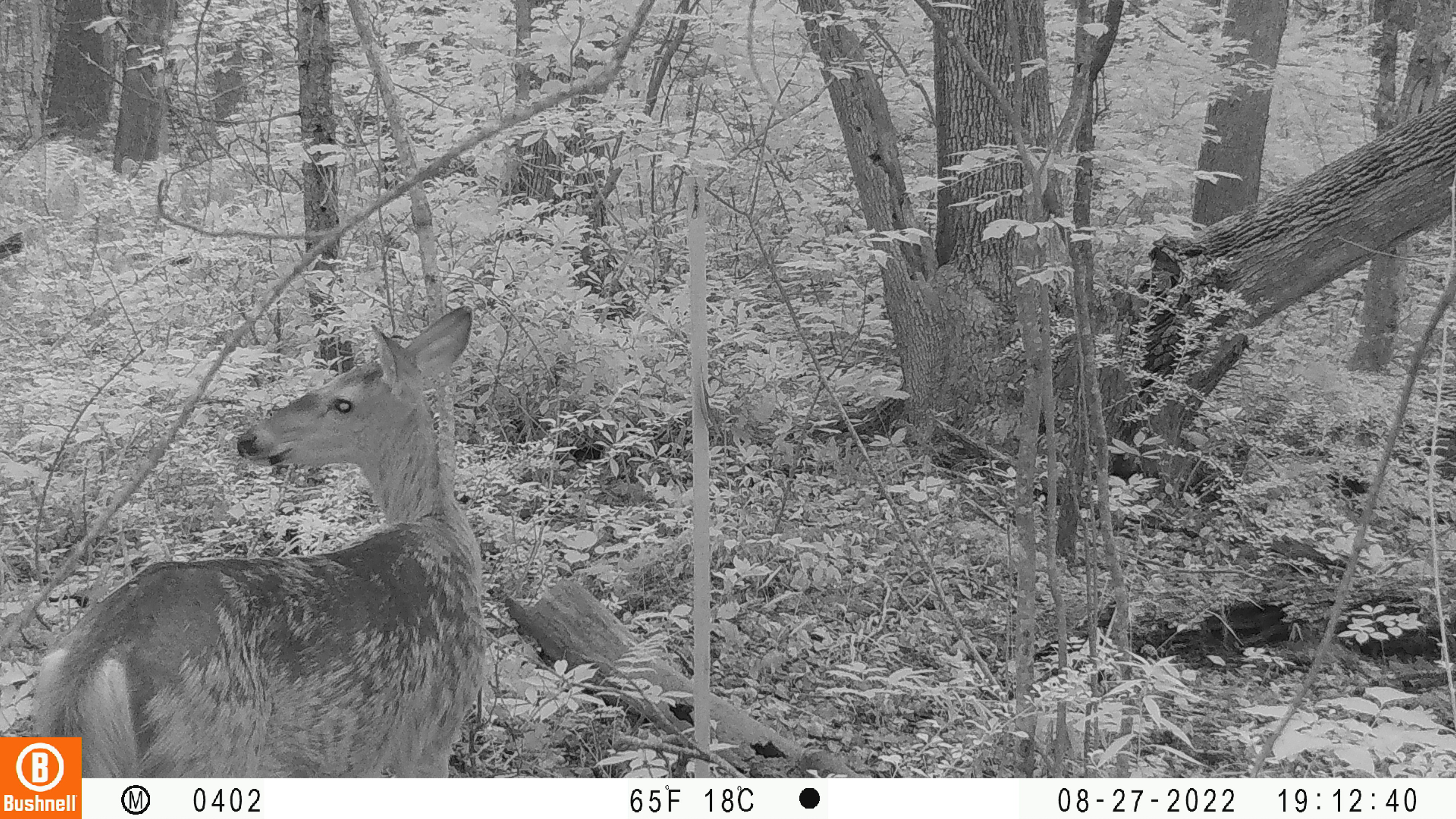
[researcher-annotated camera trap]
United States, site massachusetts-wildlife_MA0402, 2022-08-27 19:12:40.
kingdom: Animalia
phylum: Chordata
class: Mammalia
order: Artiodactyla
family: Cervidae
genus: Odocoileus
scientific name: Odocoileus virginianus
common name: white-tailed deer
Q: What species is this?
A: White-tailed deer (Odocoileus virginianus).